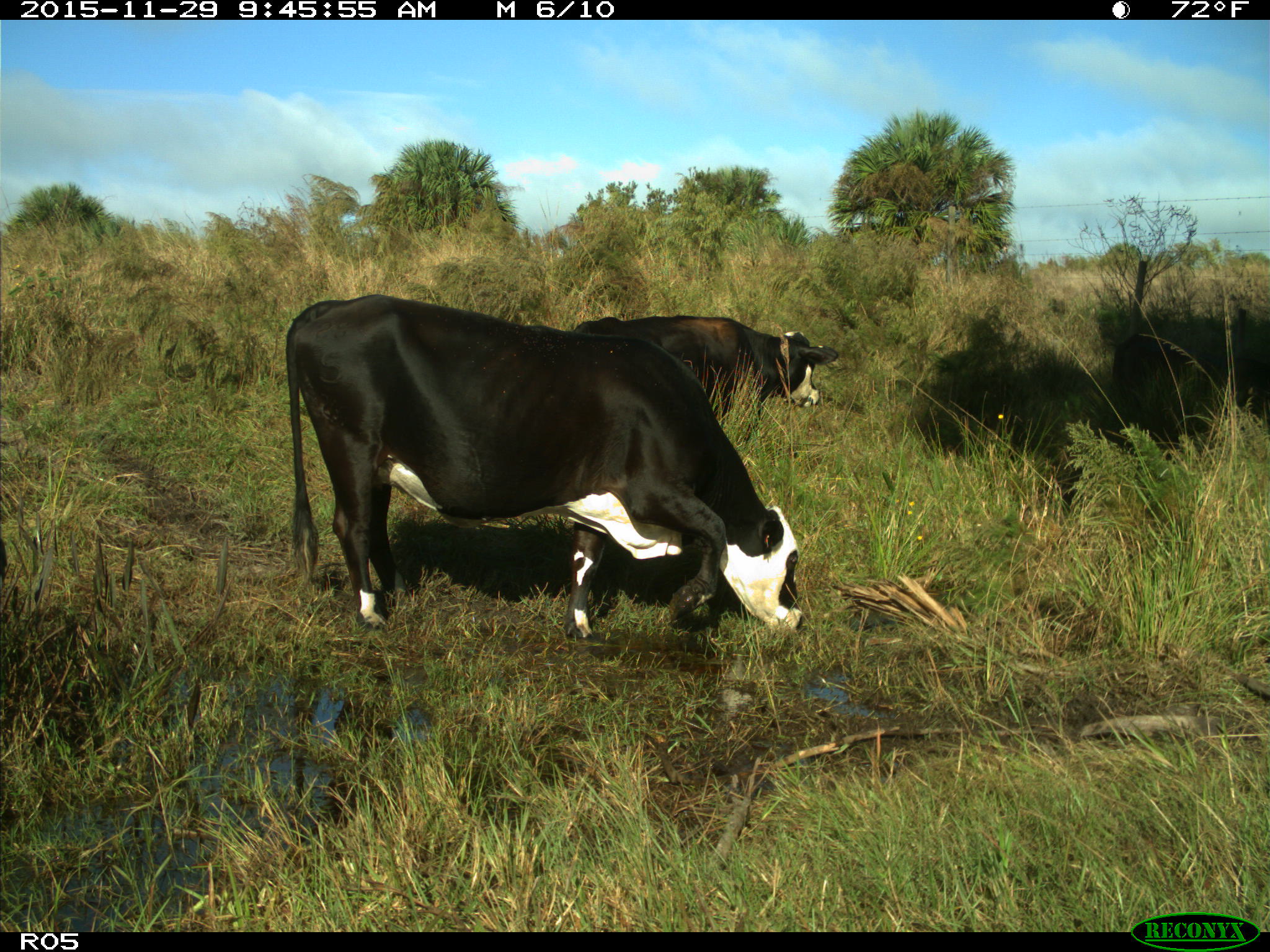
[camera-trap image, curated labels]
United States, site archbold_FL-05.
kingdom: Animalia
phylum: Chordata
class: Mammalia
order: Artiodactyla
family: Bovidae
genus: Bos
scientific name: Bos taurus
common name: domestic cow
Bos taurus (domestic cow).